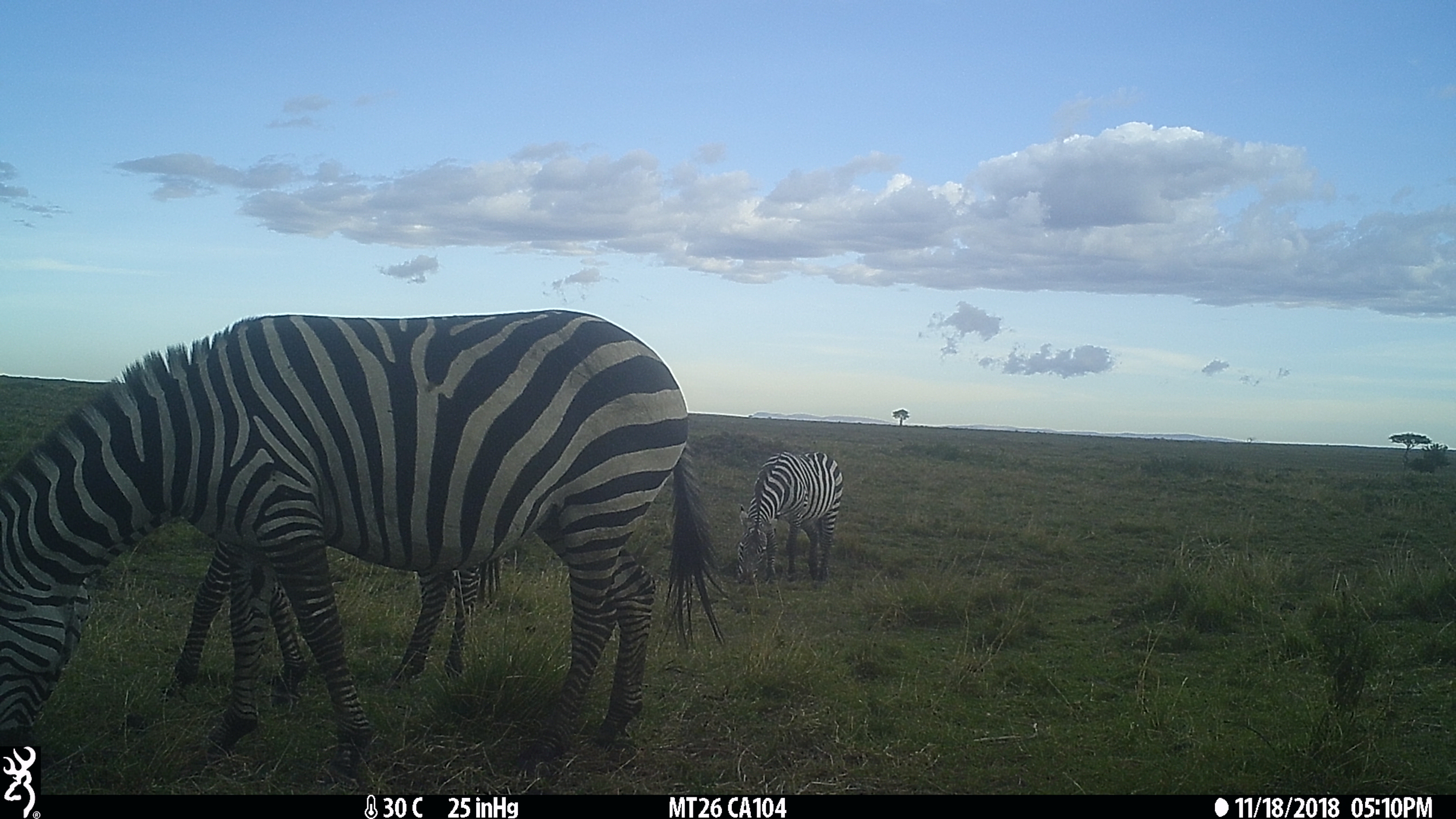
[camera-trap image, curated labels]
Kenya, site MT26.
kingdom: Animalia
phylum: Chordata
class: Mammalia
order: Perissodactyla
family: Equidae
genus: Equus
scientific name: Equus quagga burchellii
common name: burchell's zebra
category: zebra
Zebra (burchell's zebra) (Equus quagga burchellii).